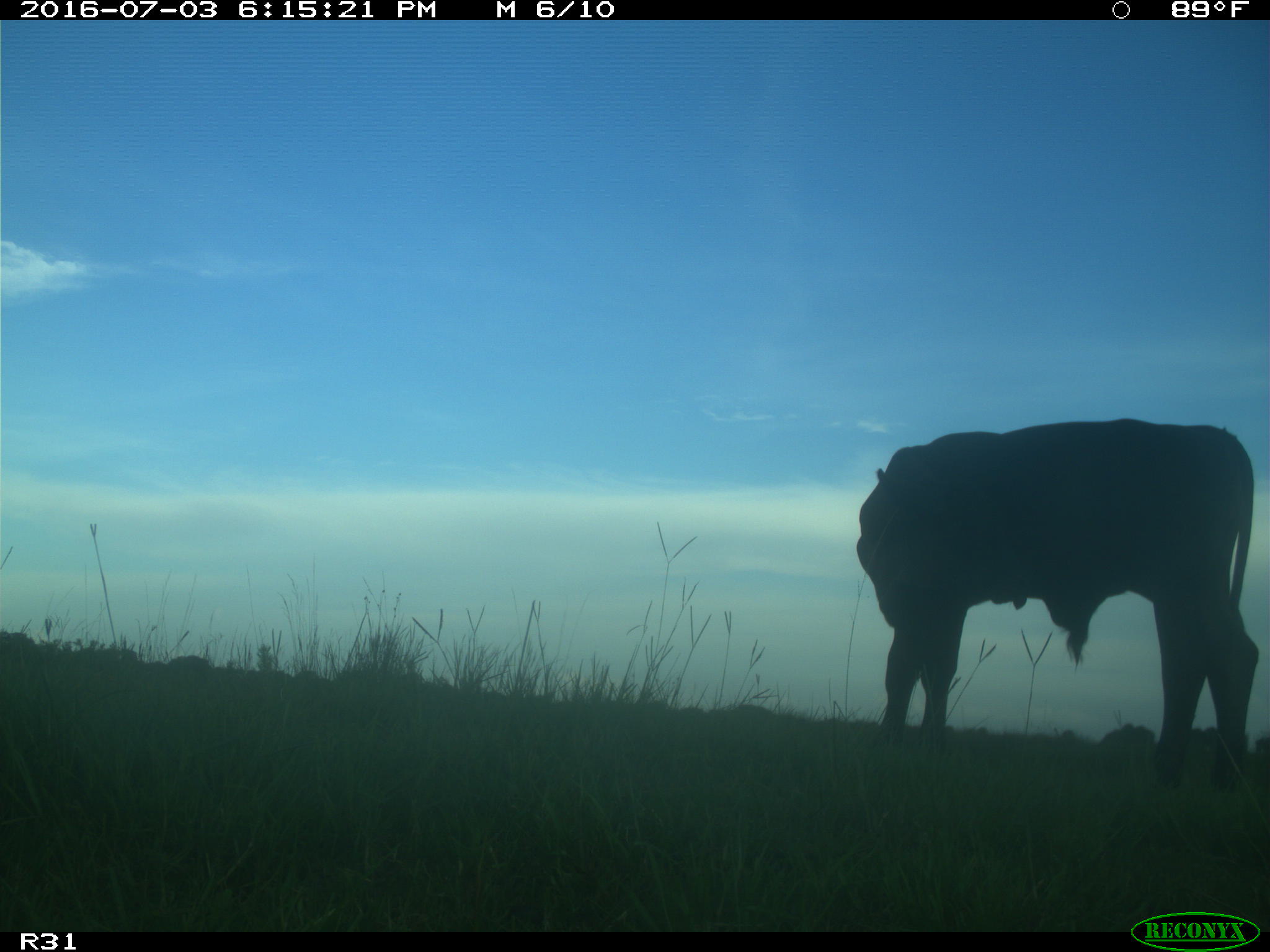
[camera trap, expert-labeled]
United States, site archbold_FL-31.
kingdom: Animalia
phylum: Chordata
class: Mammalia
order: Artiodactyla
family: Bovidae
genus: Bos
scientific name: Bos taurus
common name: domestic cow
Bos taurus (domestic cow).